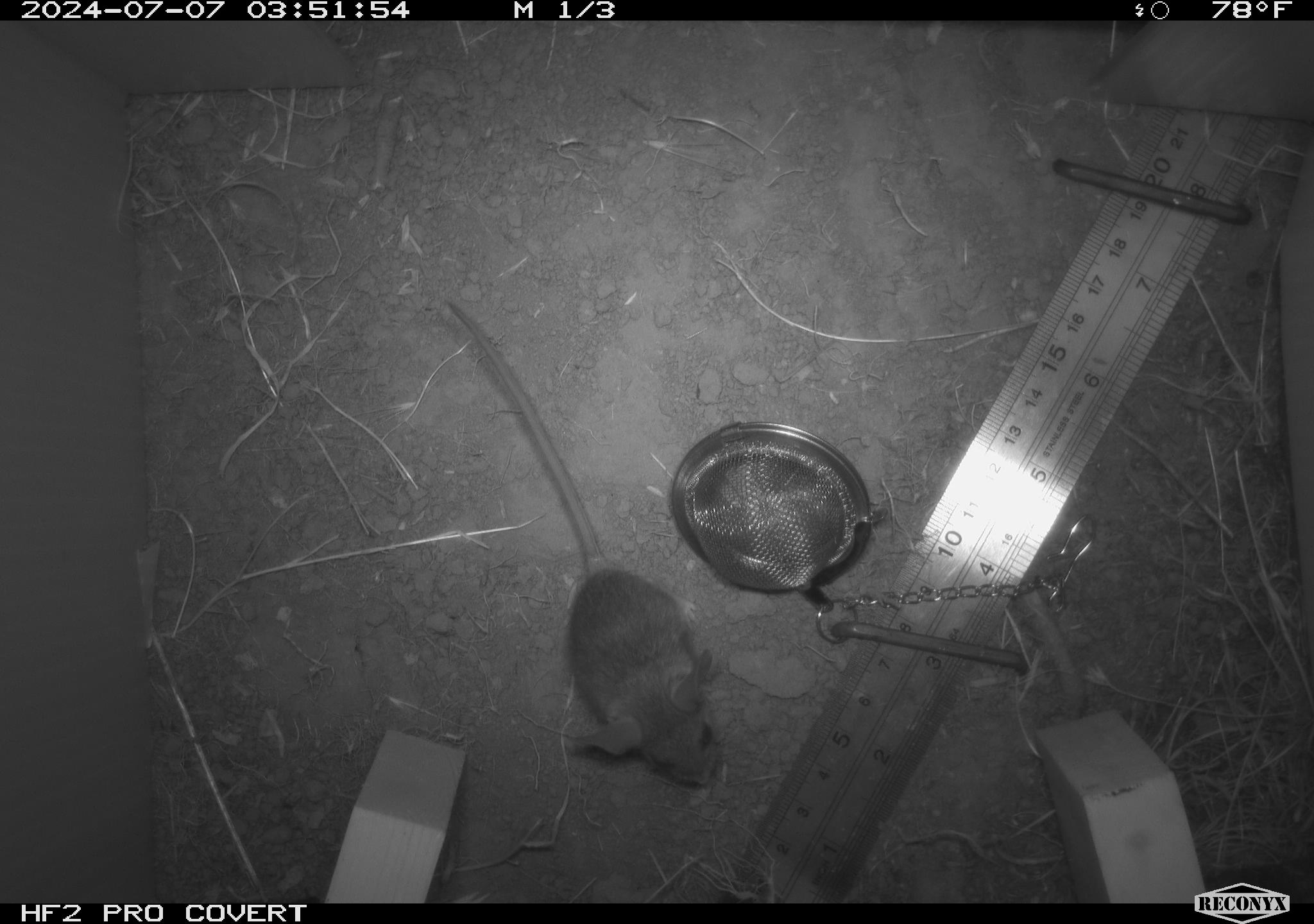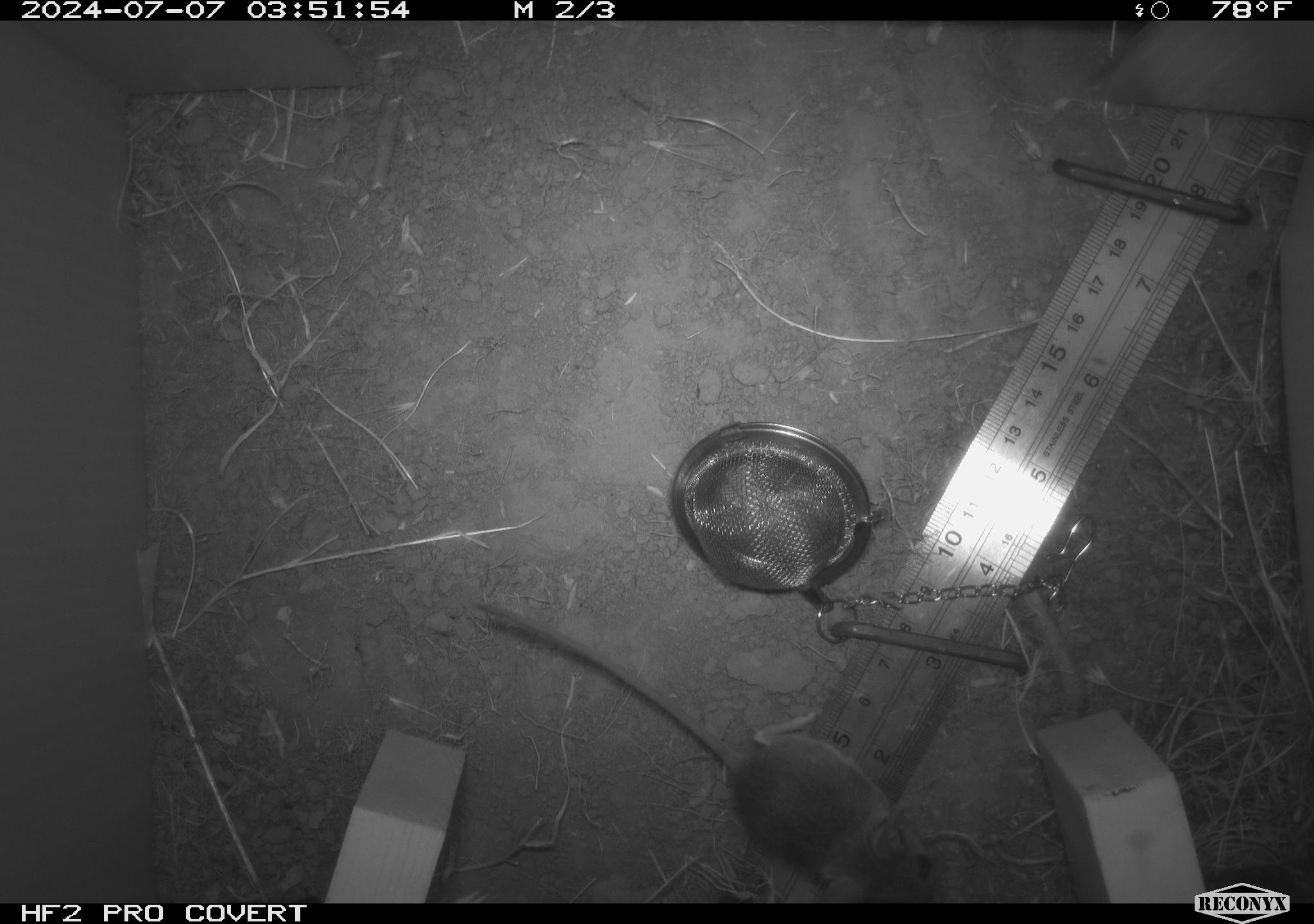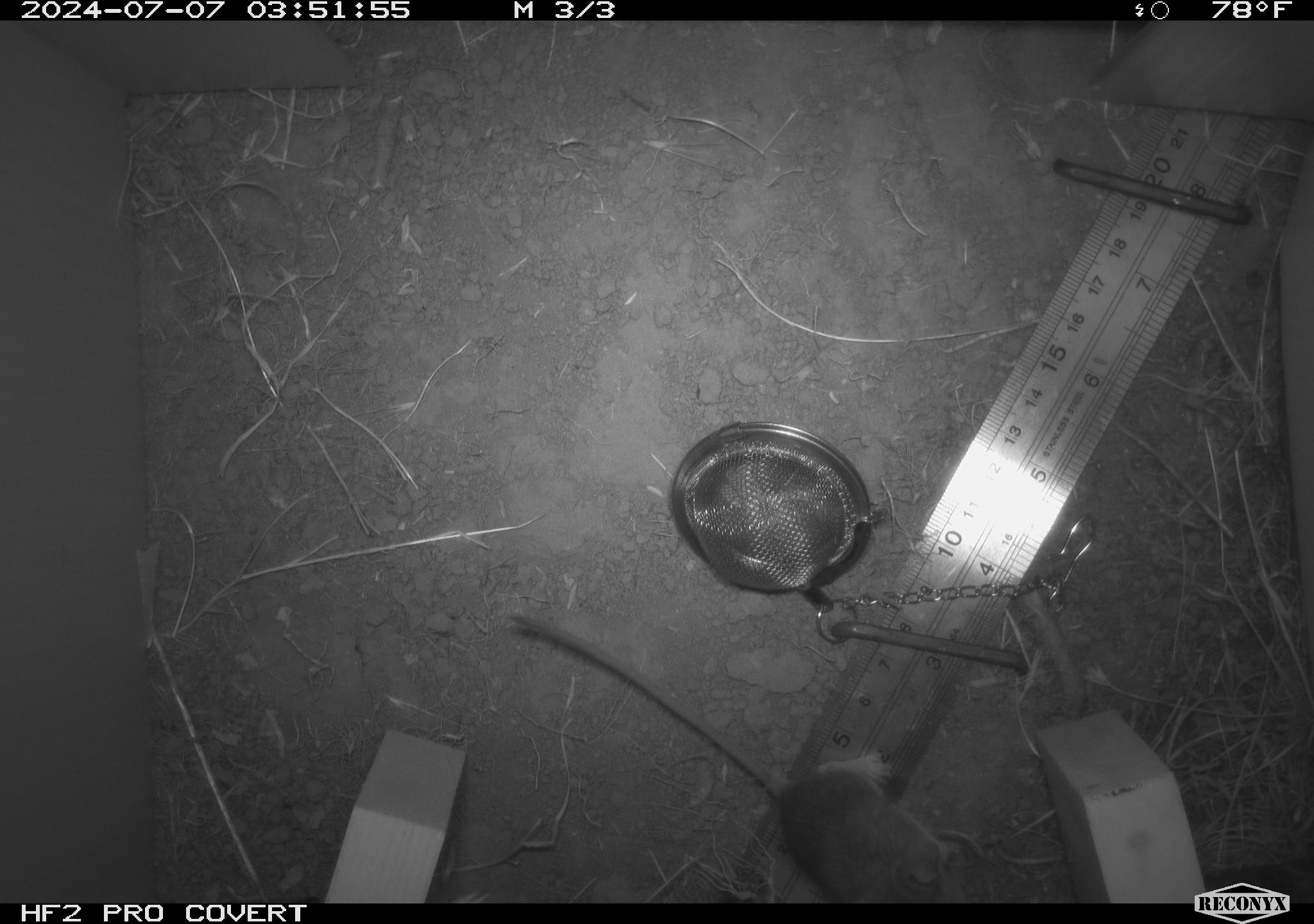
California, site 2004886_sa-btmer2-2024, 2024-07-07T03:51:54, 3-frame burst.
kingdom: Animalia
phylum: Chordata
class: Mammalia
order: Rodentia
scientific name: Rodentia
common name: mouse species